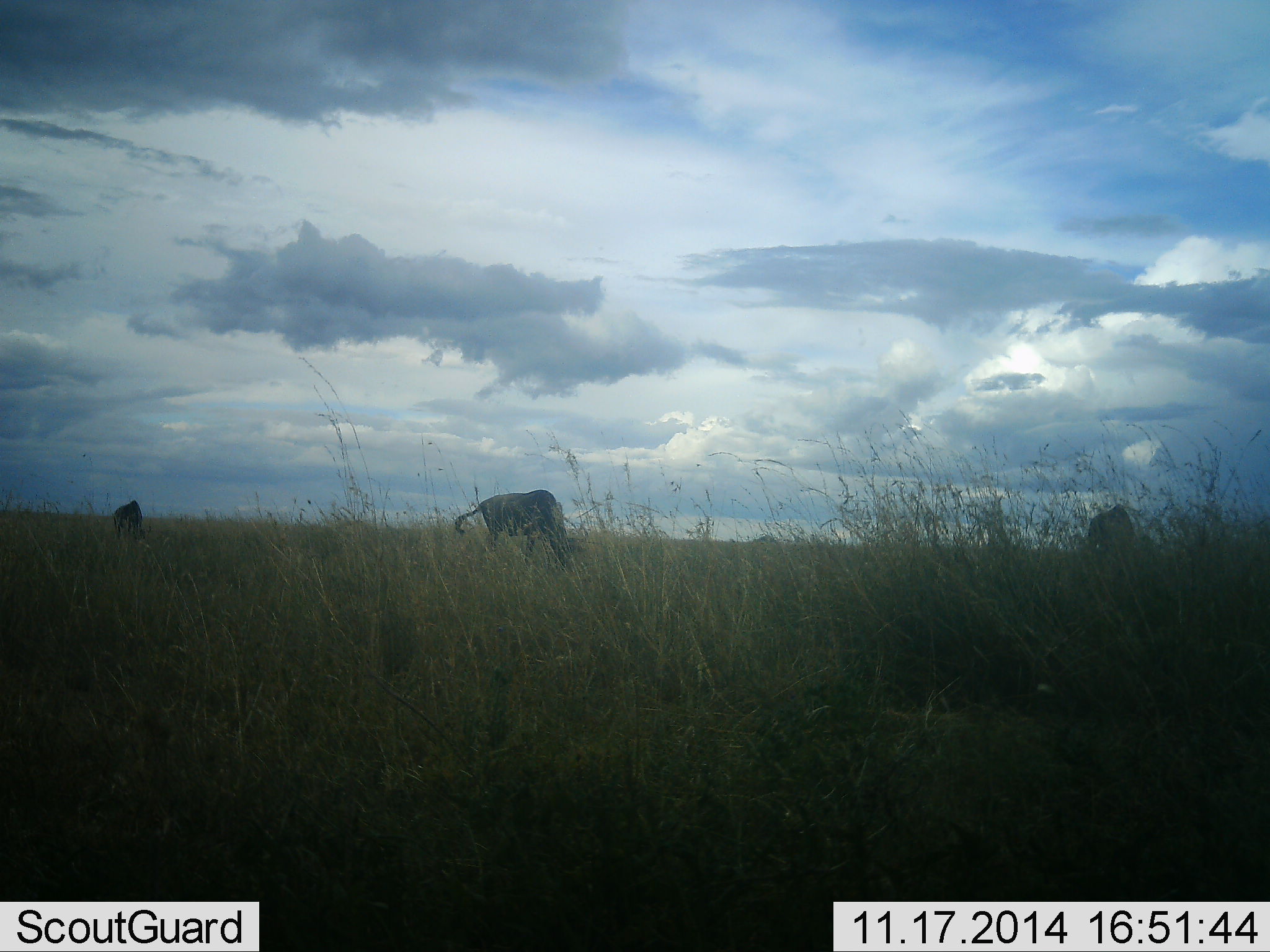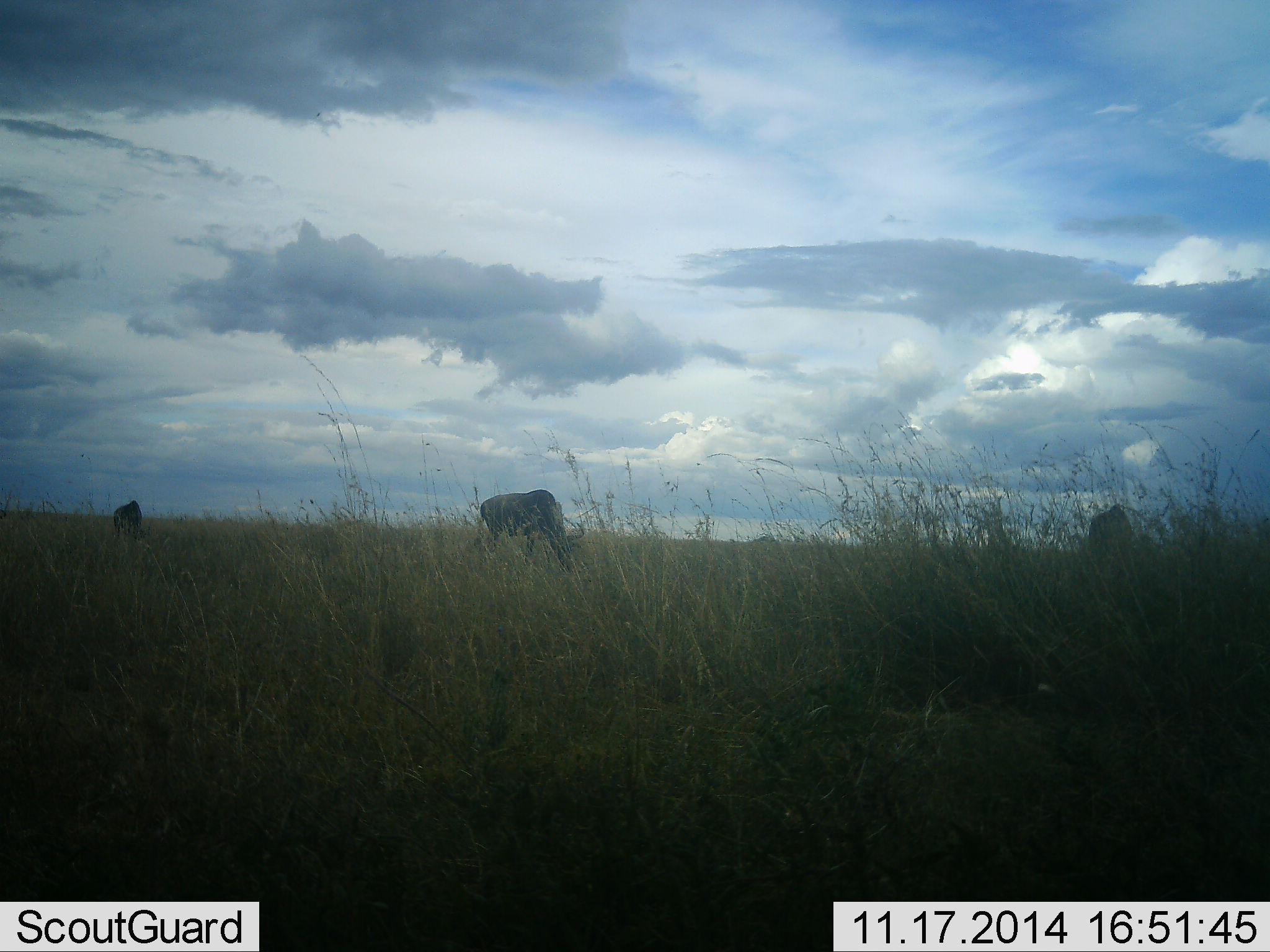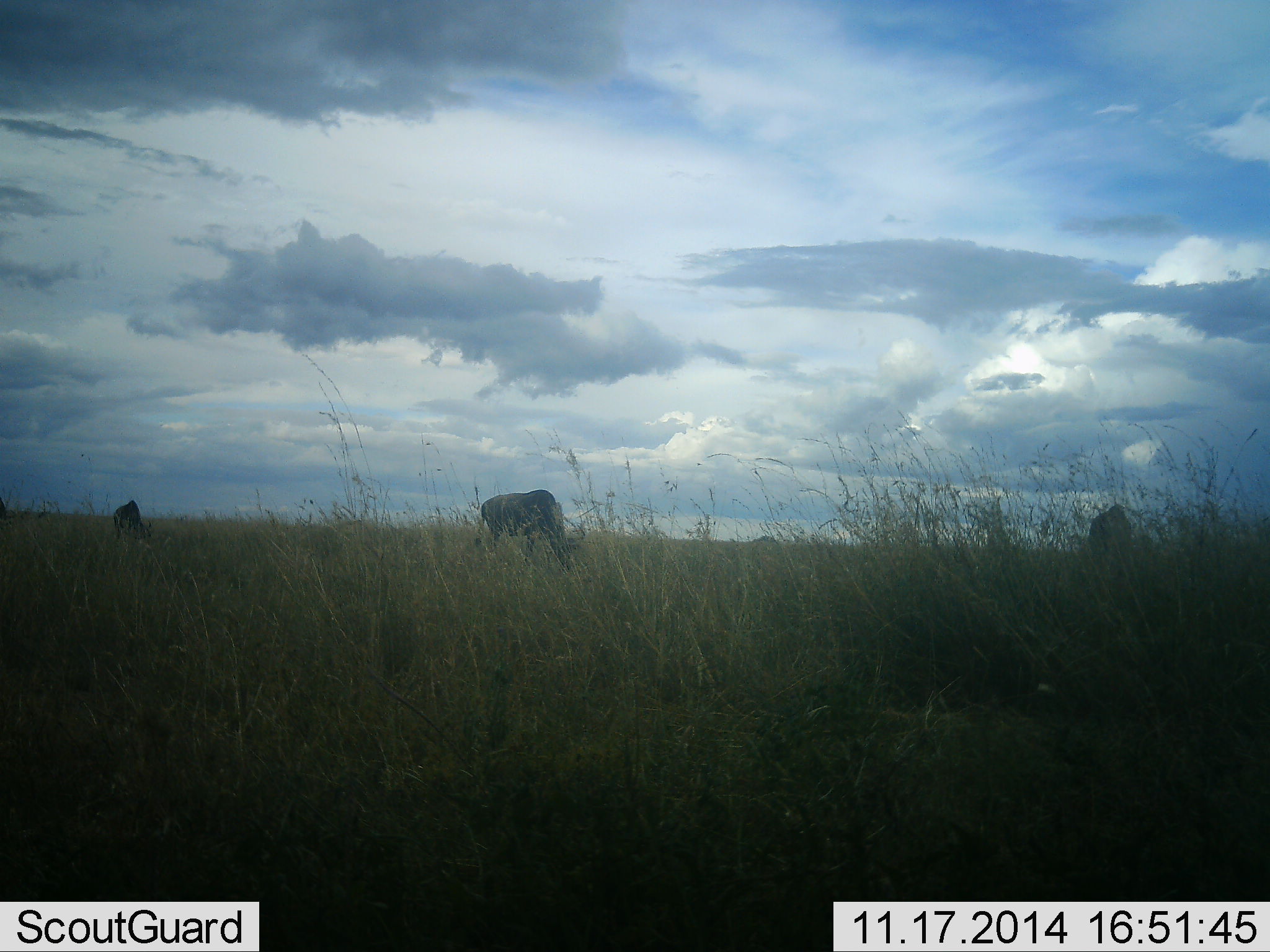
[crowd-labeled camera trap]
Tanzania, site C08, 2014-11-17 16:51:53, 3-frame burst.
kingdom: Animalia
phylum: Chordata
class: Mammalia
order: Artiodactyla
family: Bovidae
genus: Connochaetes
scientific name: Connochaetes taurinus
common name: blue wildebeest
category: wildebeest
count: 3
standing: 20%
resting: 0%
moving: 0%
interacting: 0%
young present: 0%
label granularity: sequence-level